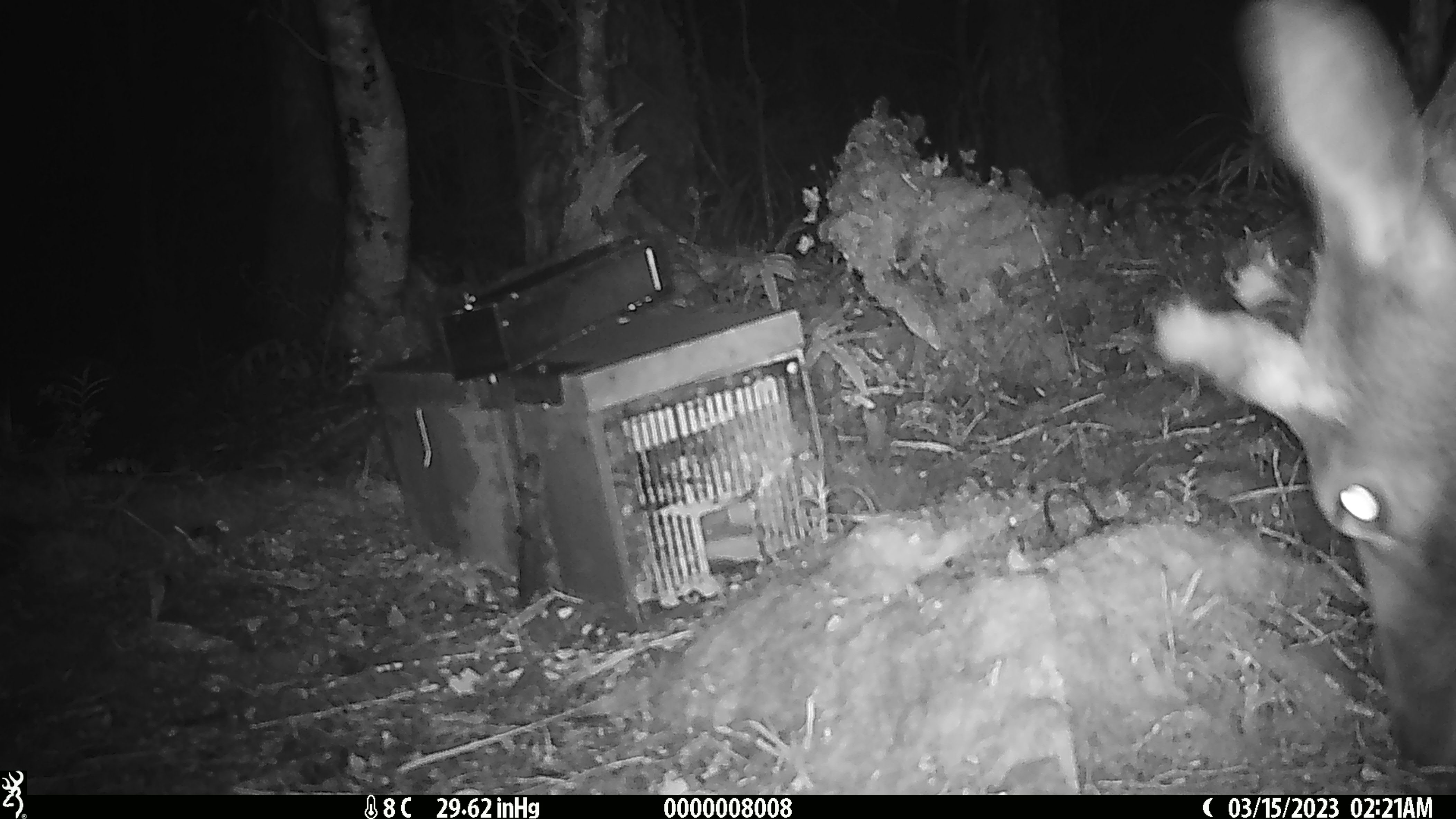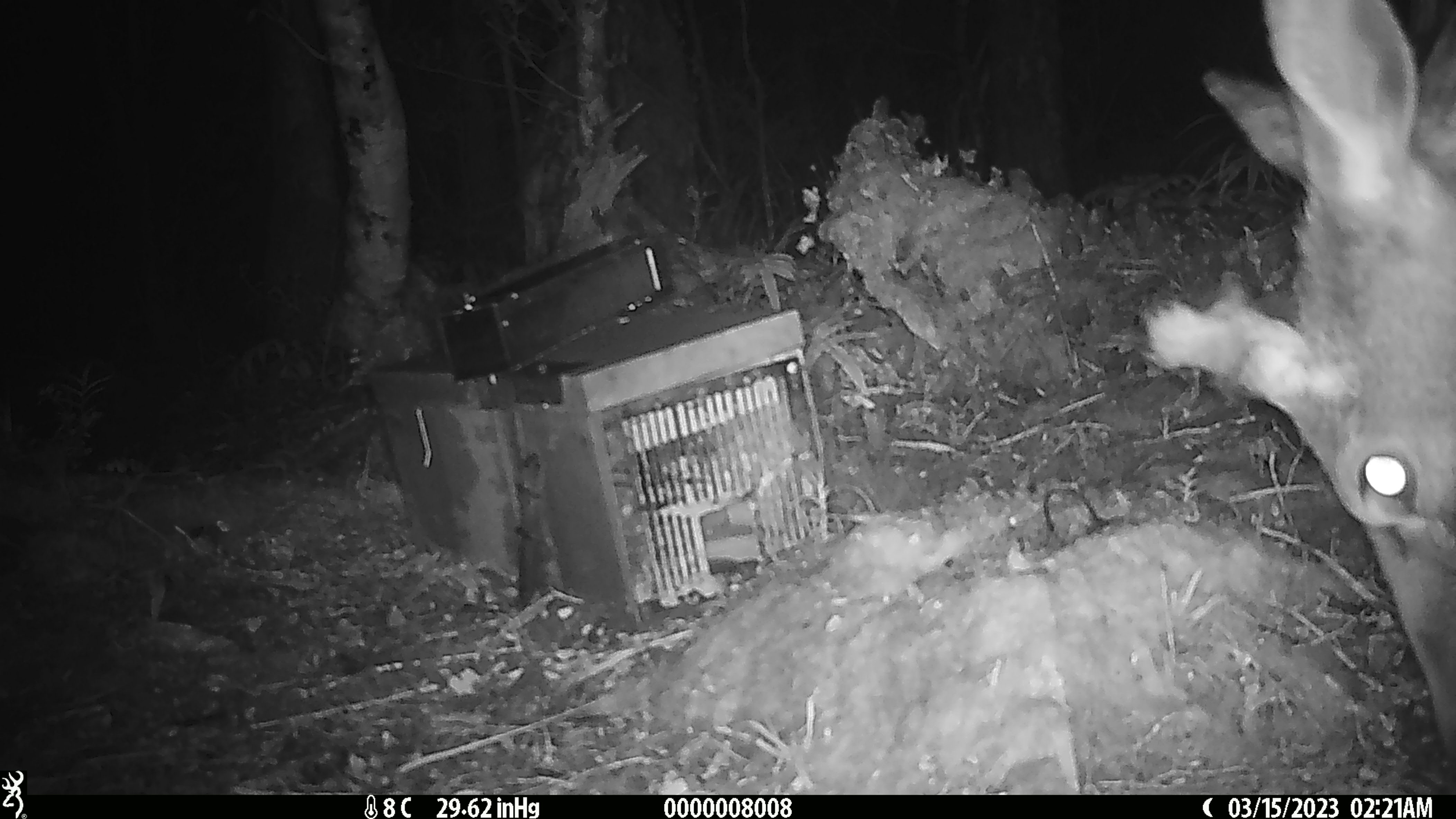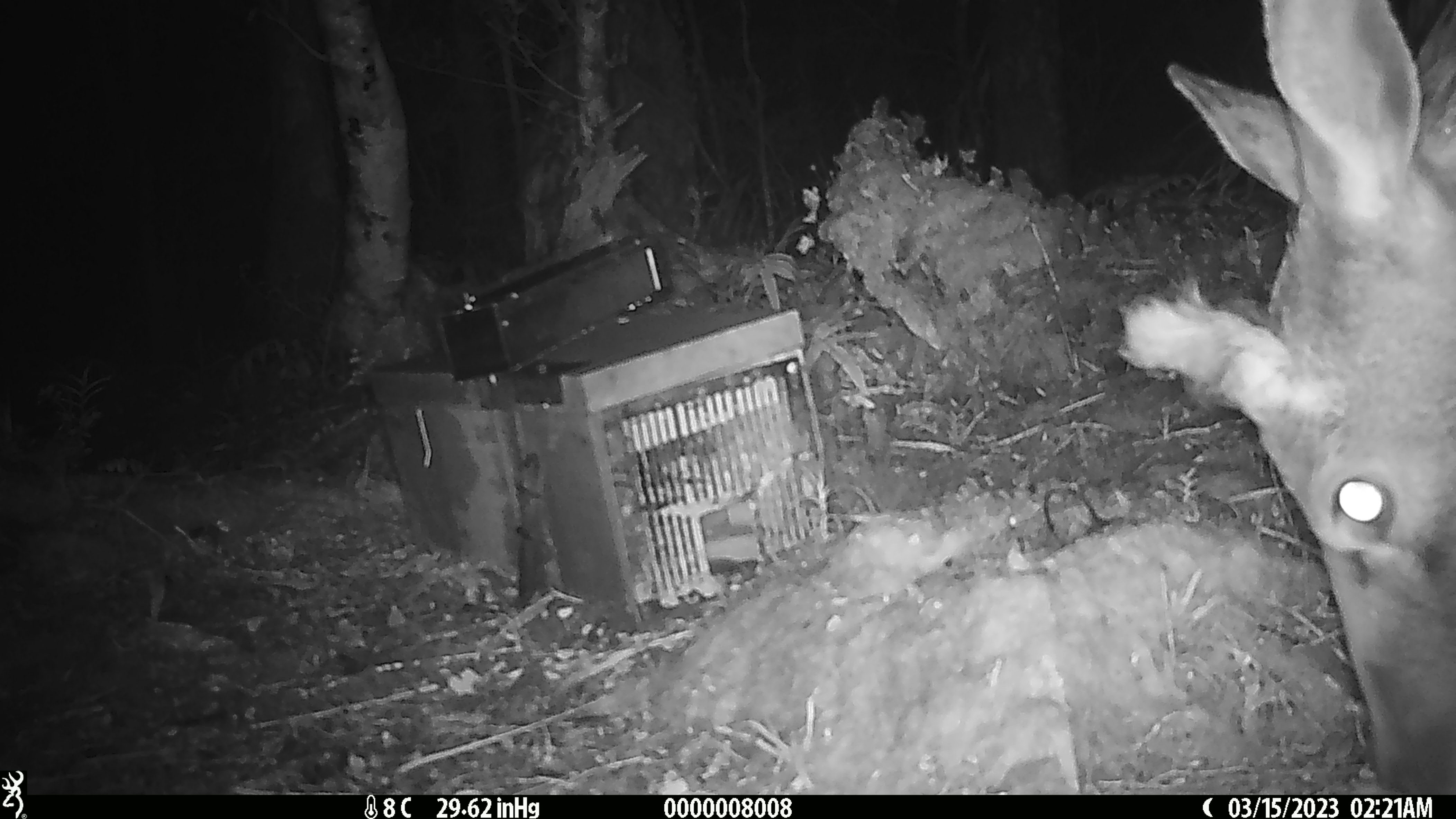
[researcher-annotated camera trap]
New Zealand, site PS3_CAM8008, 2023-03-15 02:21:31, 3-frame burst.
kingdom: Animalia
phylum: Chordata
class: Mammalia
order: Artiodactyla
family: Cervidae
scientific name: Cervidae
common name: deer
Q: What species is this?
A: Deer (Cervidae).